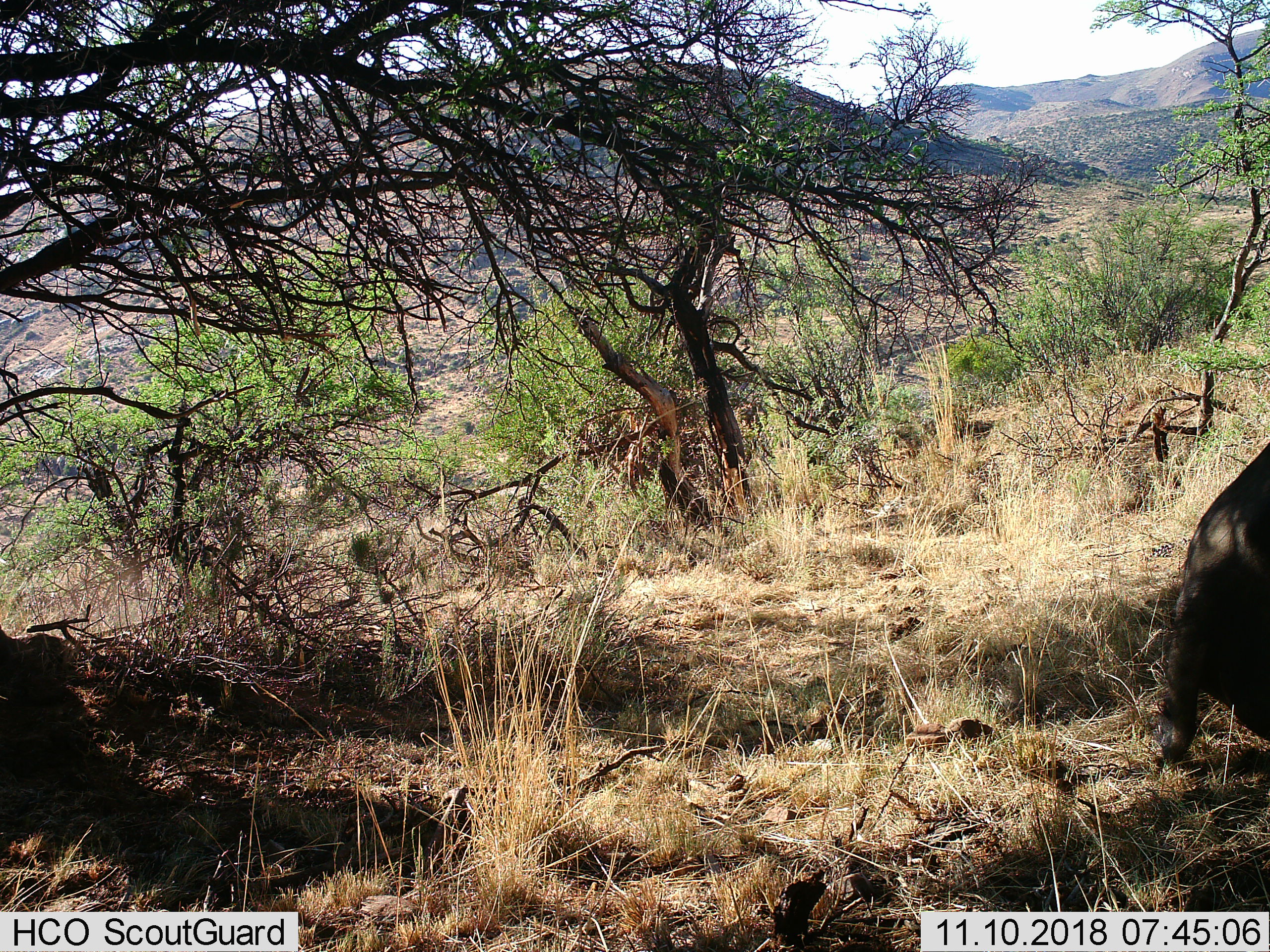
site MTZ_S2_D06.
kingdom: Animalia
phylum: Chordata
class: Mammalia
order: Artiodactyla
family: Bovidae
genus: Syncerus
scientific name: Syncerus caffer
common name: african buffalo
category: buffalo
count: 1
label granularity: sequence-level